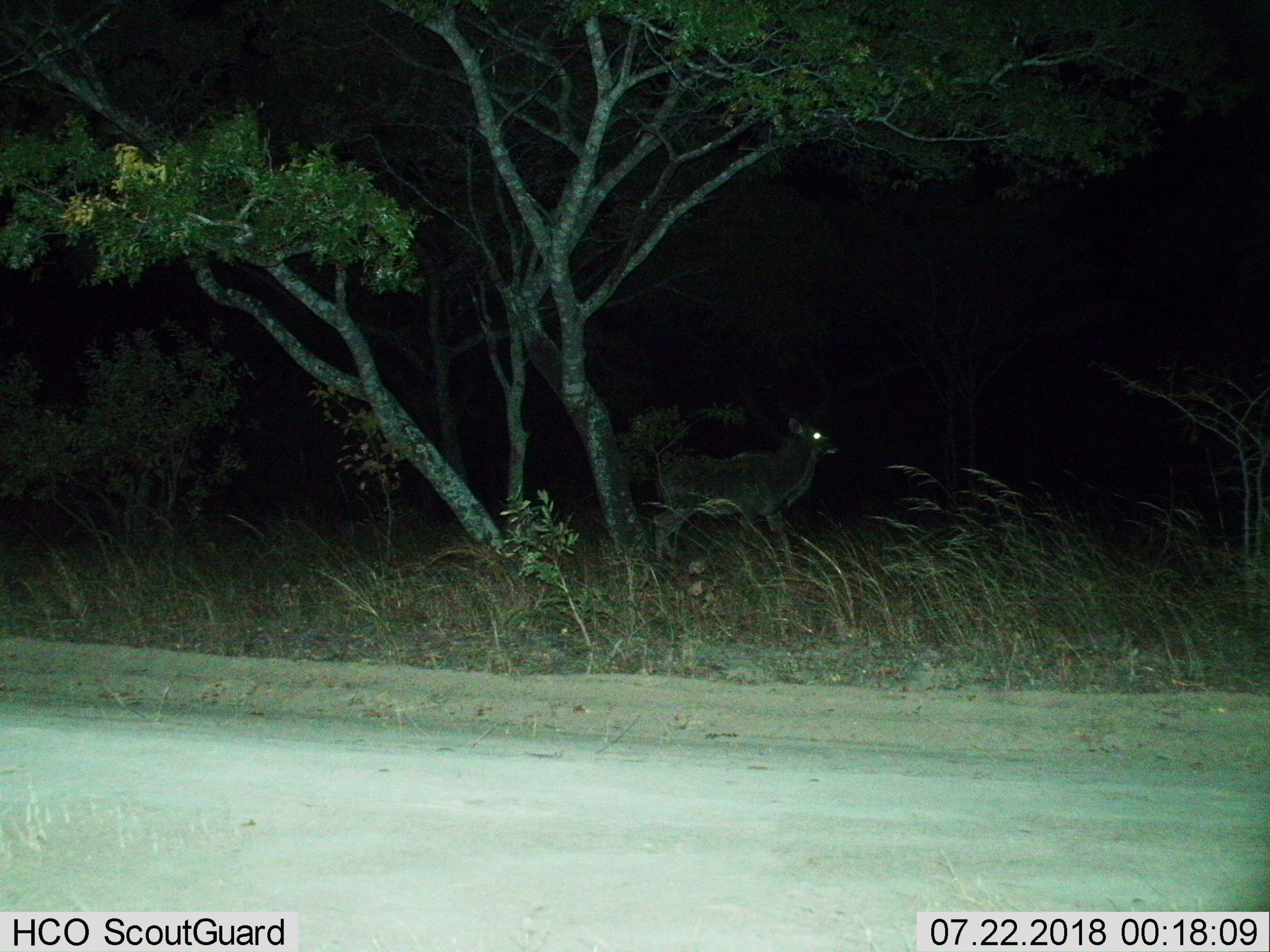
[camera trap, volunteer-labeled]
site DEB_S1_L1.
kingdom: Animalia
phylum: Chordata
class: Mammalia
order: Artiodactyla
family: Bovidae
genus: Tragelaphus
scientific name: Tragelaphus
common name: kudu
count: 1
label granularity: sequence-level